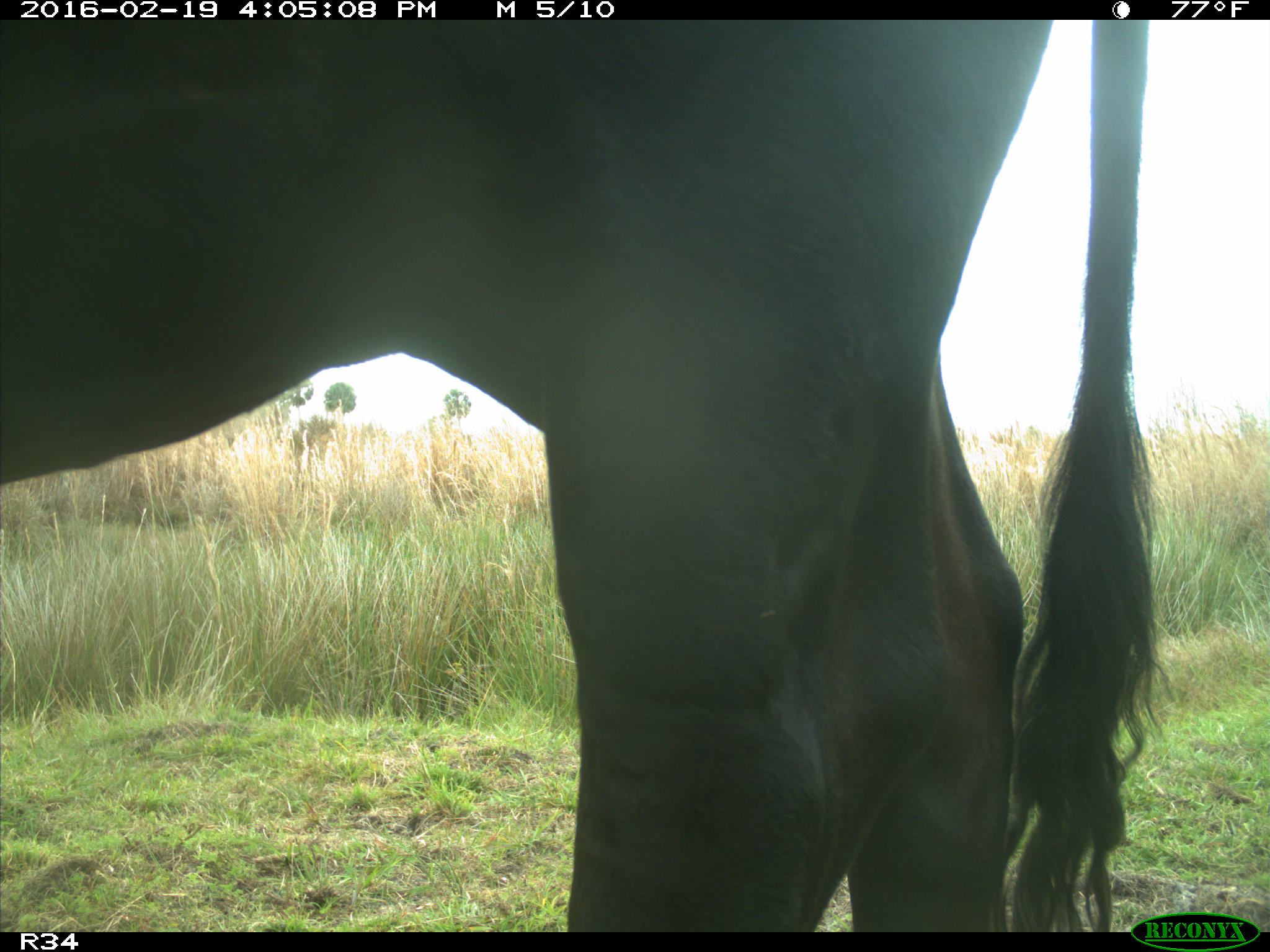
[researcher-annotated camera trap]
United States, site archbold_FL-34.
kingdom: Animalia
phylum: Chordata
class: Mammalia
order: Artiodactyla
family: Bovidae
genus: Bos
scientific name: Bos taurus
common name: domestic cow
Bos taurus (domestic cow).